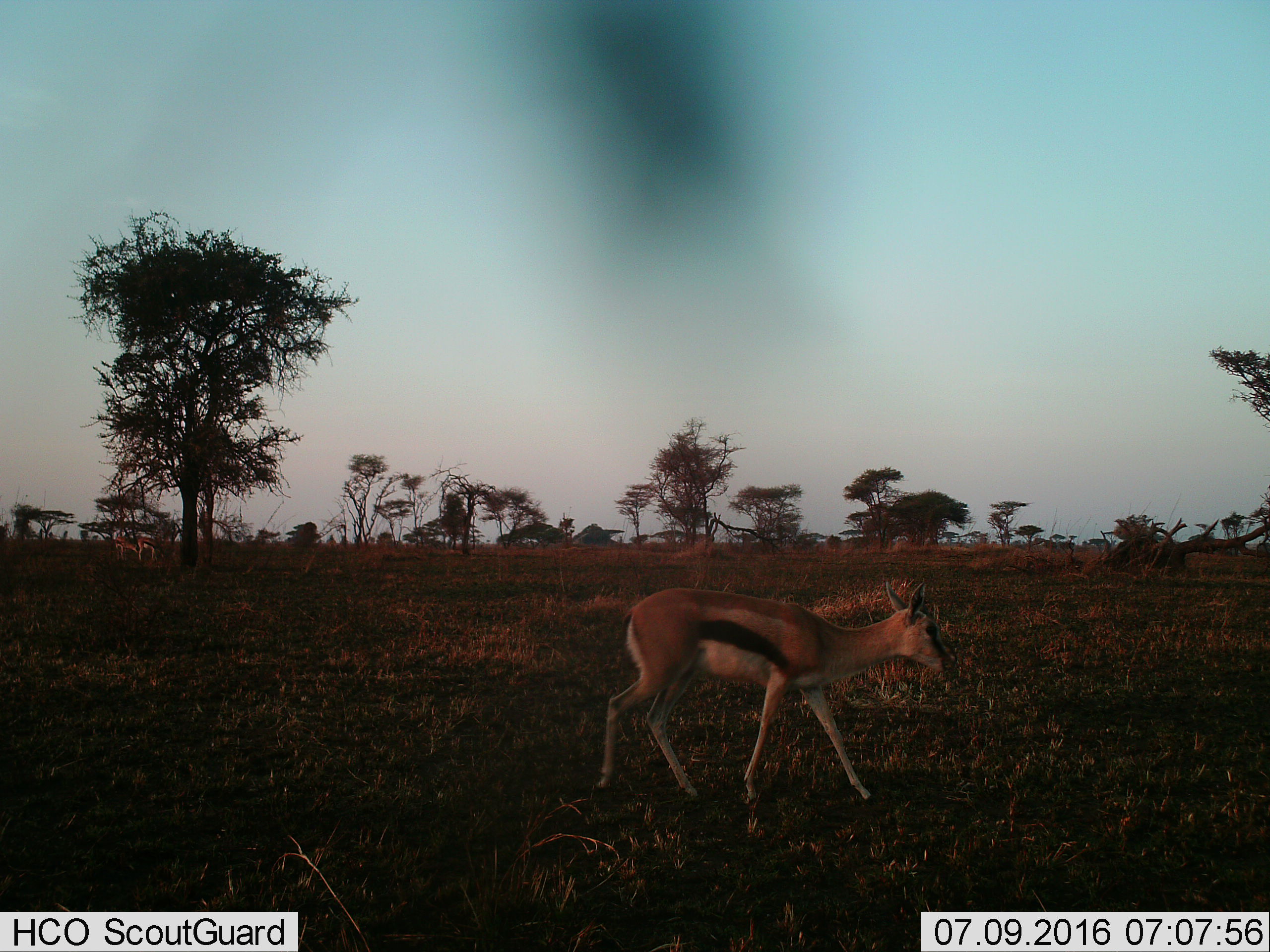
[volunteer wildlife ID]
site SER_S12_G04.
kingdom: Animalia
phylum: Chordata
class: Mammalia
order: Artiodactyla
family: Bovidae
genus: Eudorcas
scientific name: Eudorcas thomsonii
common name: thomson's gazelle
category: gazellethomsons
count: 3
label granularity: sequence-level